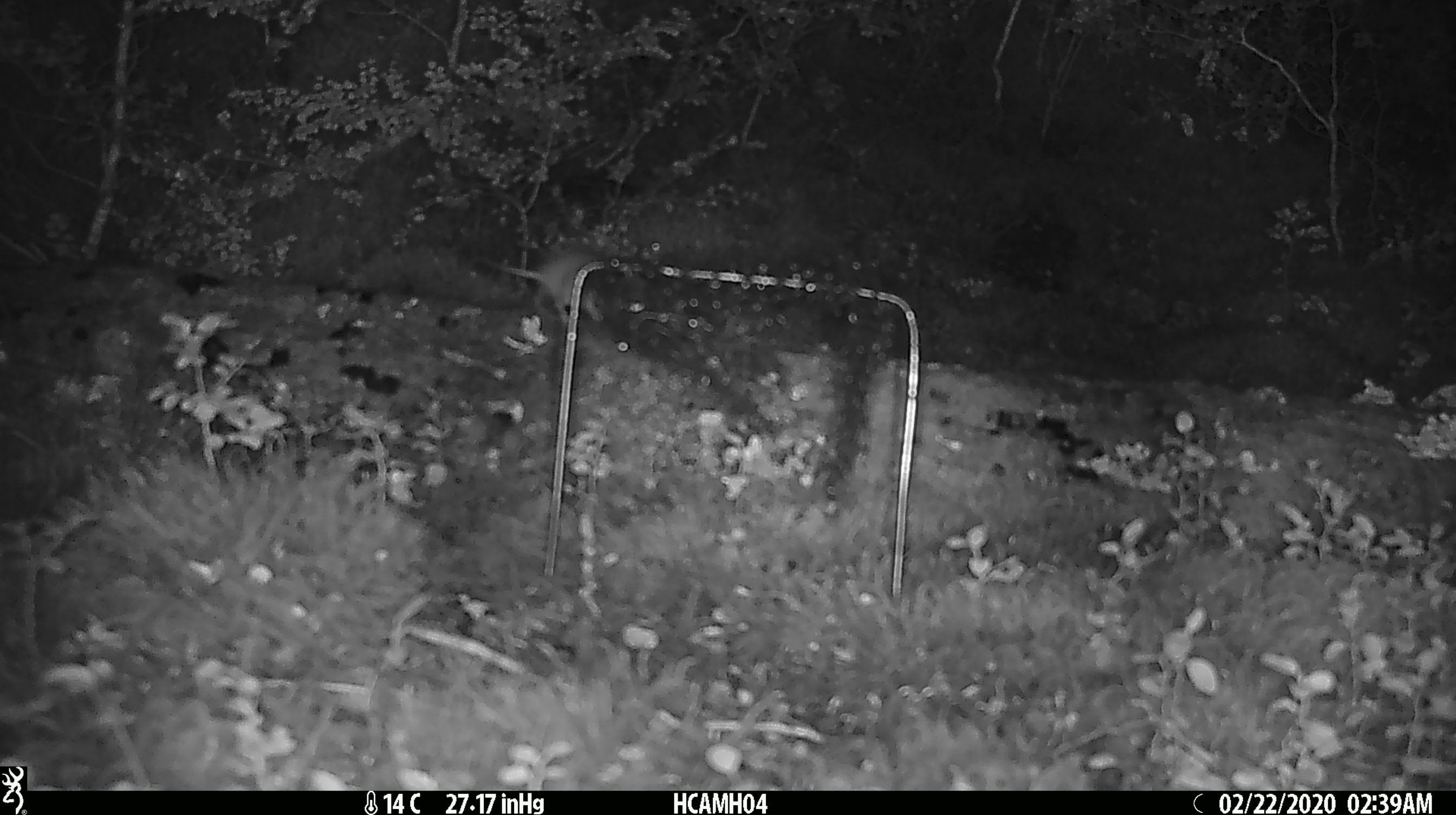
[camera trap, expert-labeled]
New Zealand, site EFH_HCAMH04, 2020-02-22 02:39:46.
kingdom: Animalia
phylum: Chordata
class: Mammalia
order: Rodentia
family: Muridae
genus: Mus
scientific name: Mus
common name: mouse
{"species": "mouse (Mus)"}